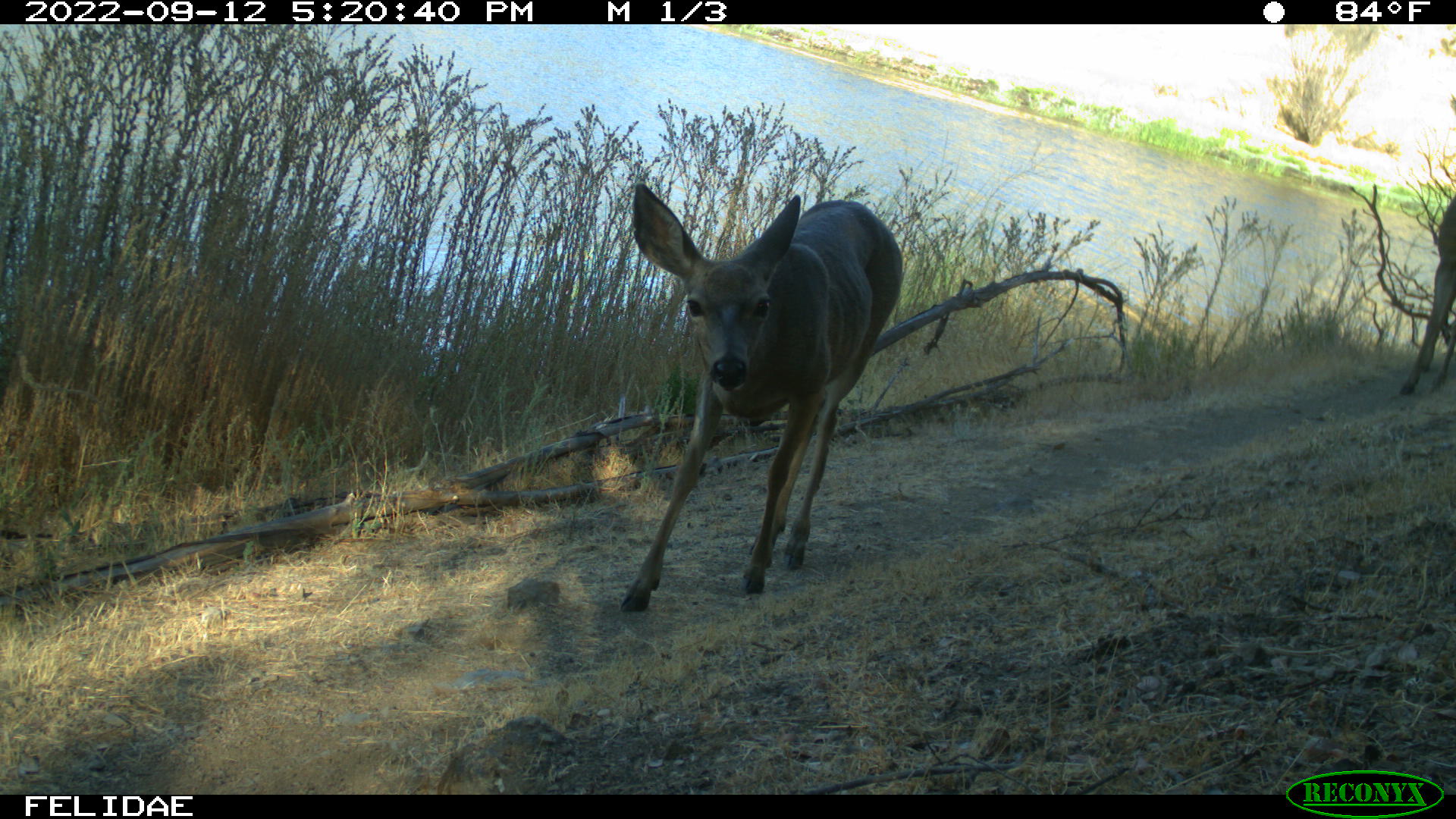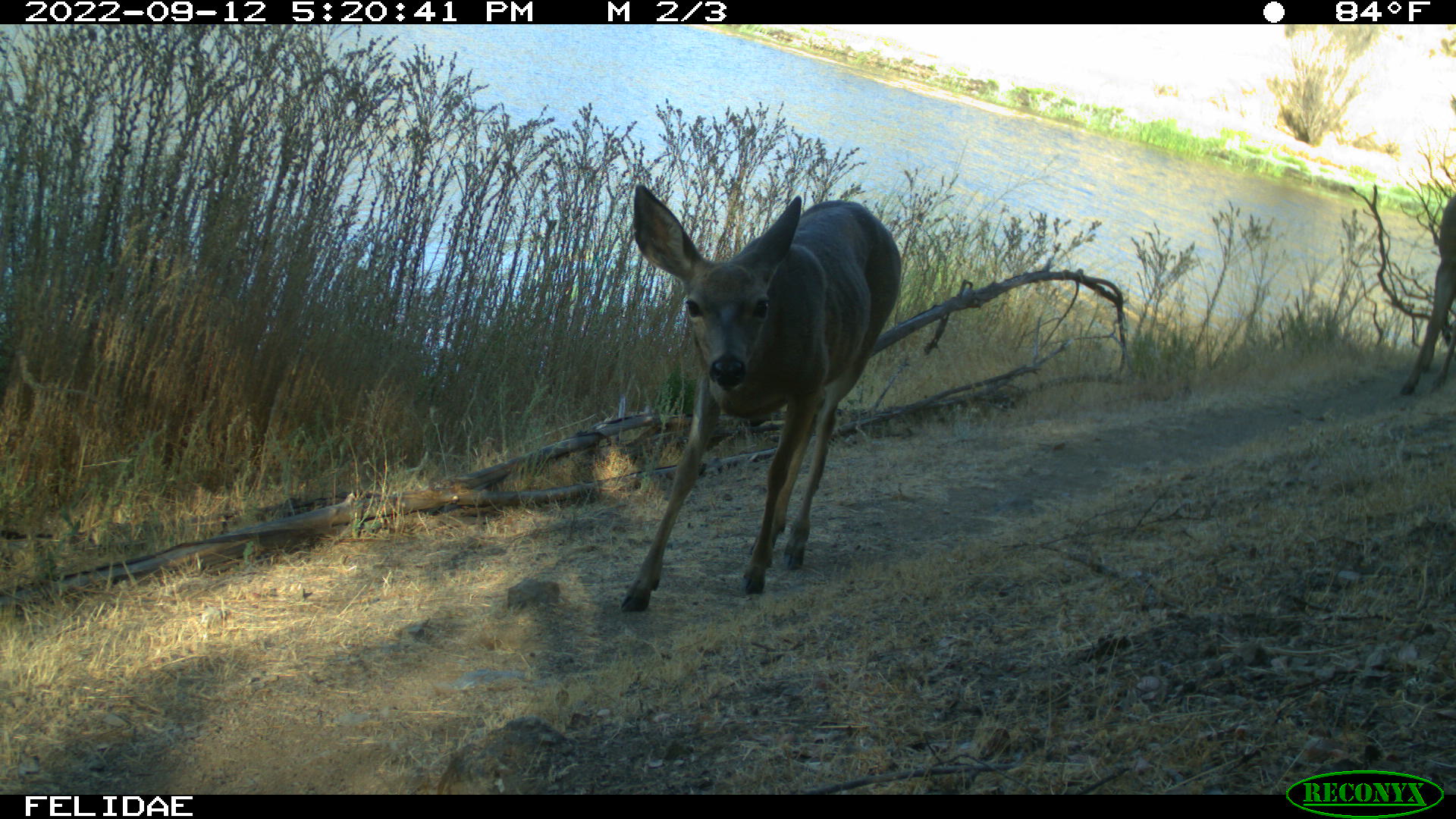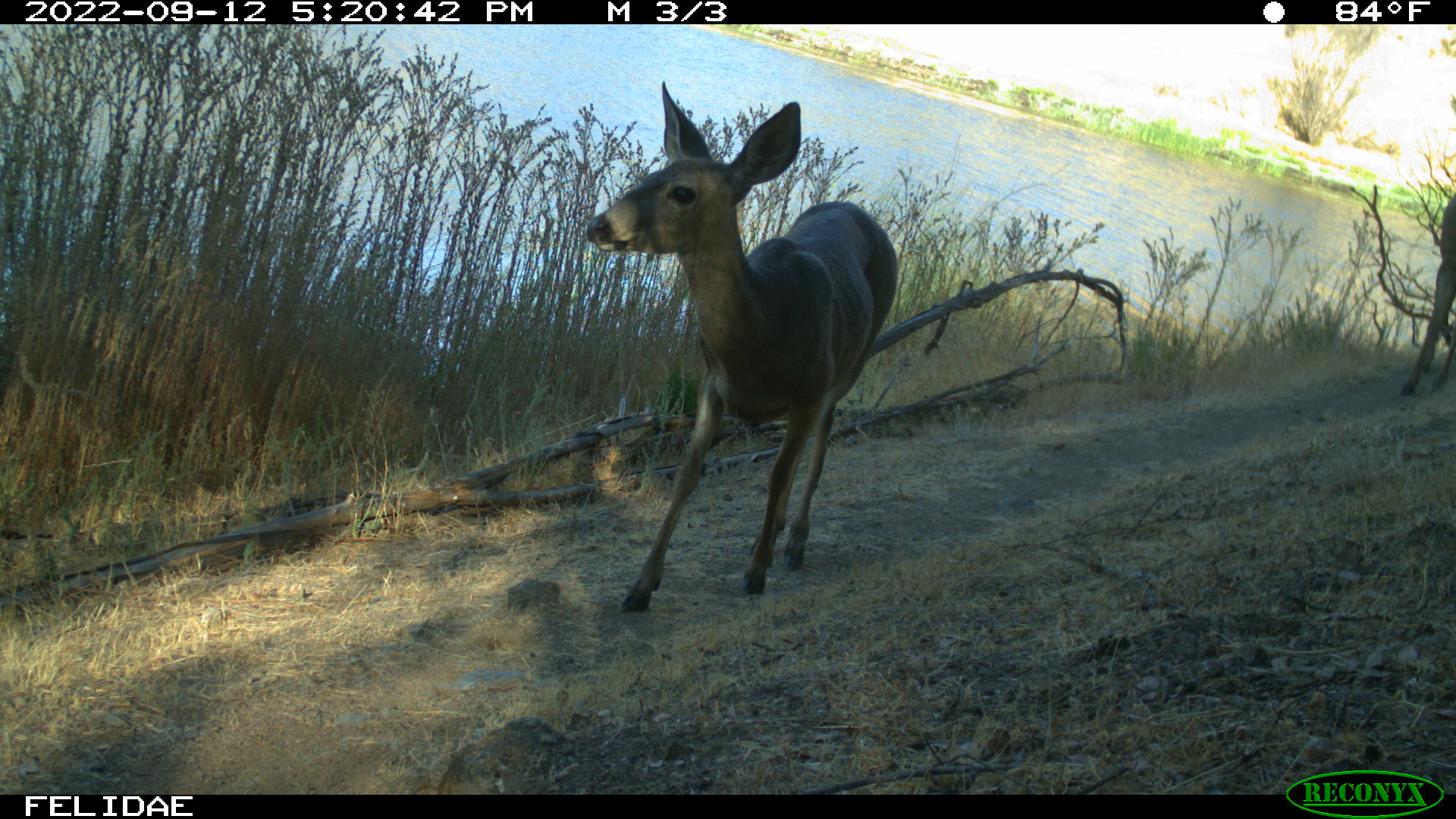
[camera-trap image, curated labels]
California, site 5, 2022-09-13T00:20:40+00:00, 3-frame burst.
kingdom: Animalia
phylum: Chordata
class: Mammalia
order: Artiodactyla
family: Cervidae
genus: Odocoileus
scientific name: Odocoileus hemionus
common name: mule deer